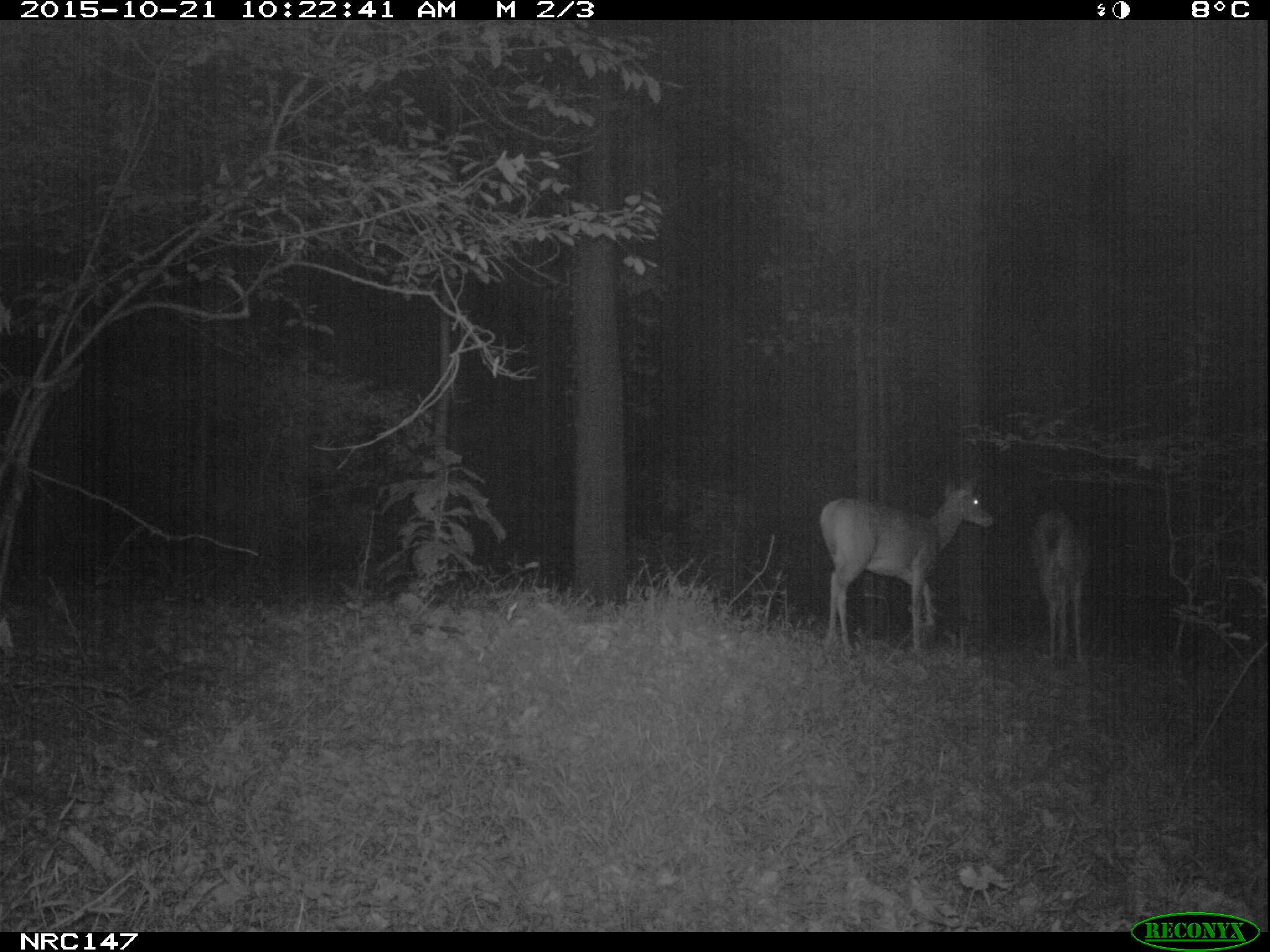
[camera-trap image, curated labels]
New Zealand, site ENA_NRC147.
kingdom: Animalia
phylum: Chordata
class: Mammalia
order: Artiodactyla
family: Cervidae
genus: Odocoileus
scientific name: Odocoileus virginianus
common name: white-tailed deer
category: white tailed deer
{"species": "white tailed deer (white-tailed deer) (Odocoileus virginianus)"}